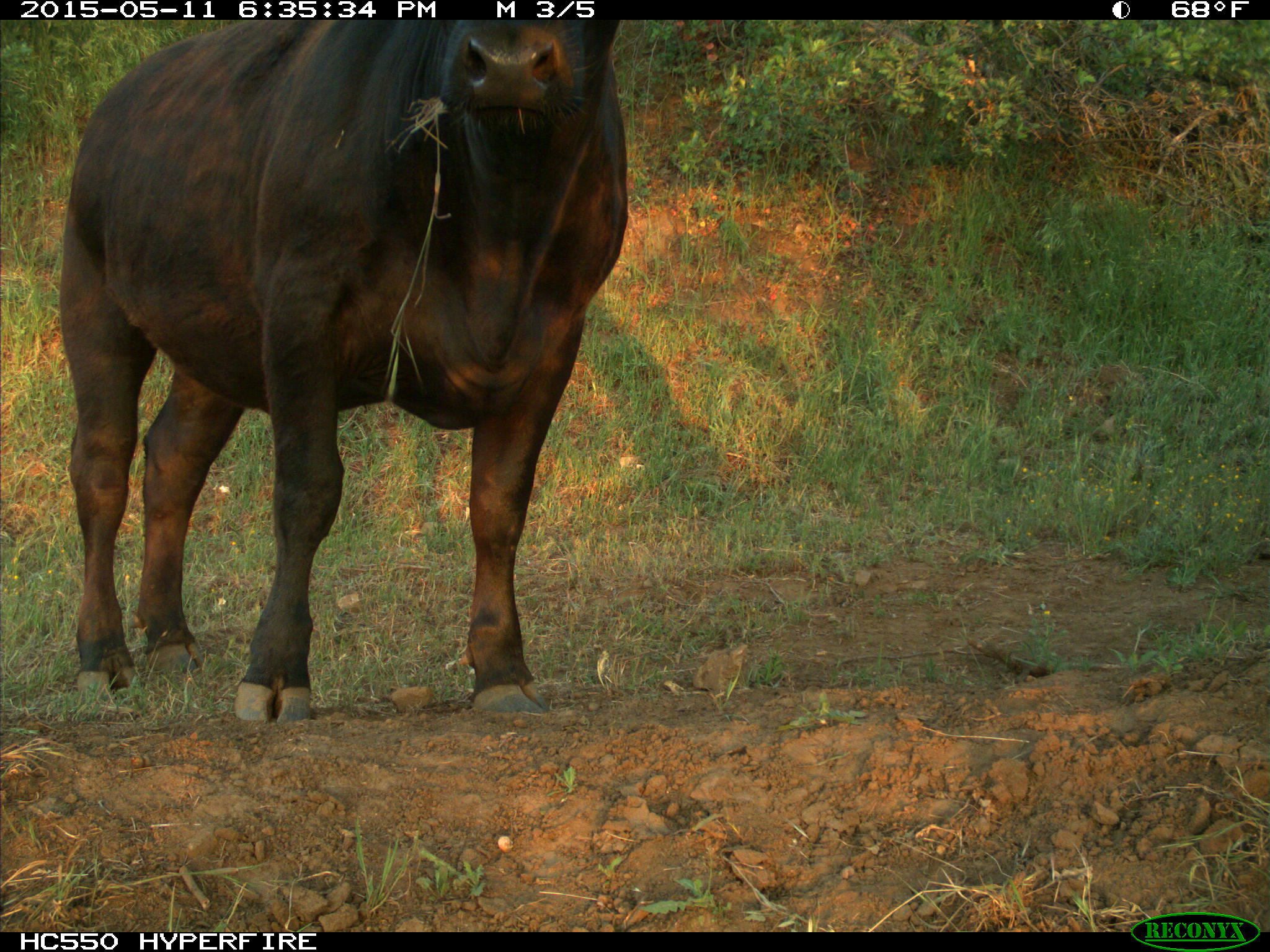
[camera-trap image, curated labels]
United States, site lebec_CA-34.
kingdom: Animalia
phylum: Chordata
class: Mammalia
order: Artiodactyla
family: Bovidae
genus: Bos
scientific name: Bos taurus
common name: domestic cow